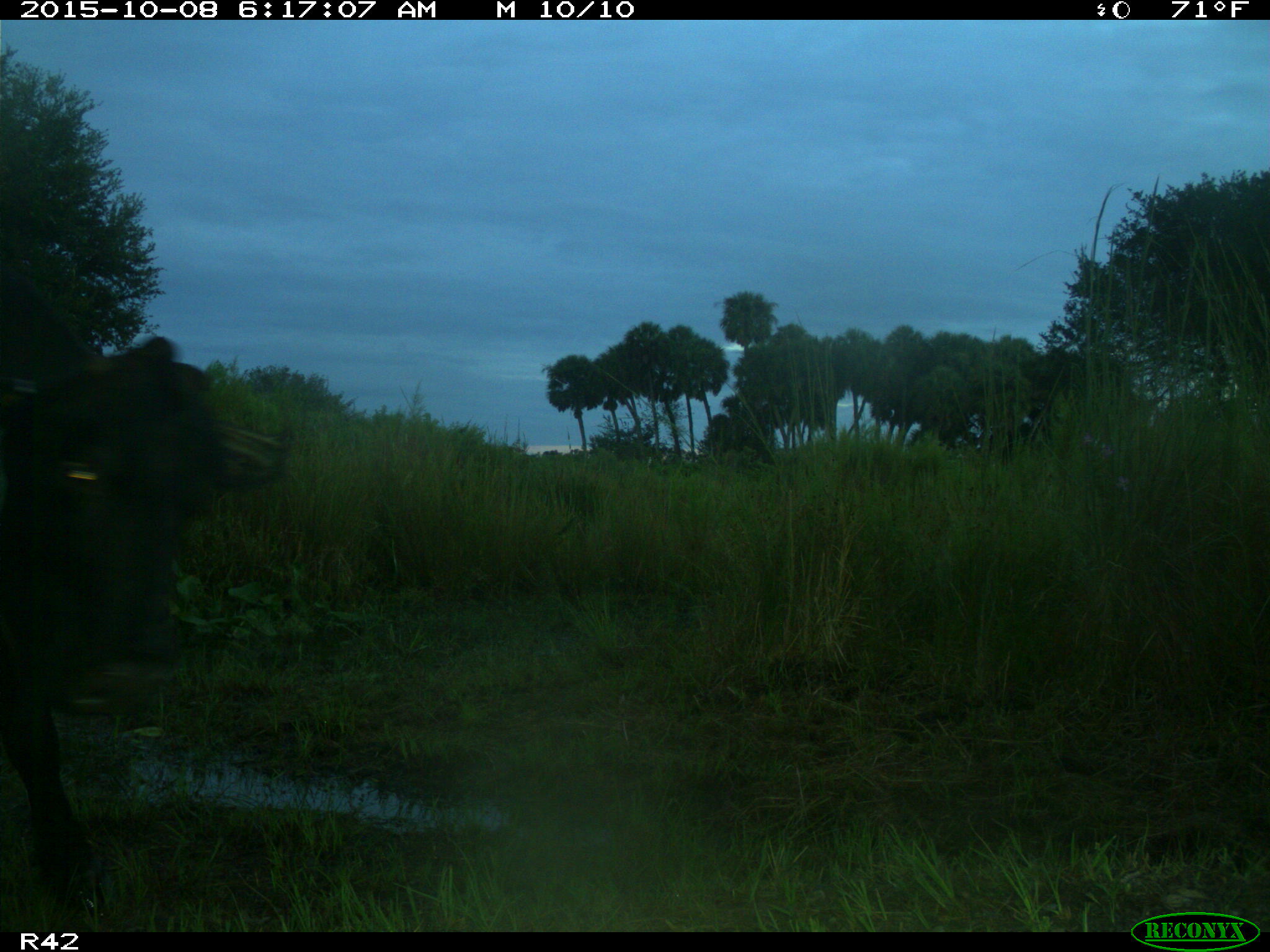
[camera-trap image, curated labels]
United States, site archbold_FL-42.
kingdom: Animalia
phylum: Chordata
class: Mammalia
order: Artiodactyla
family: Bovidae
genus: Bos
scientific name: Bos taurus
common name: domestic cow